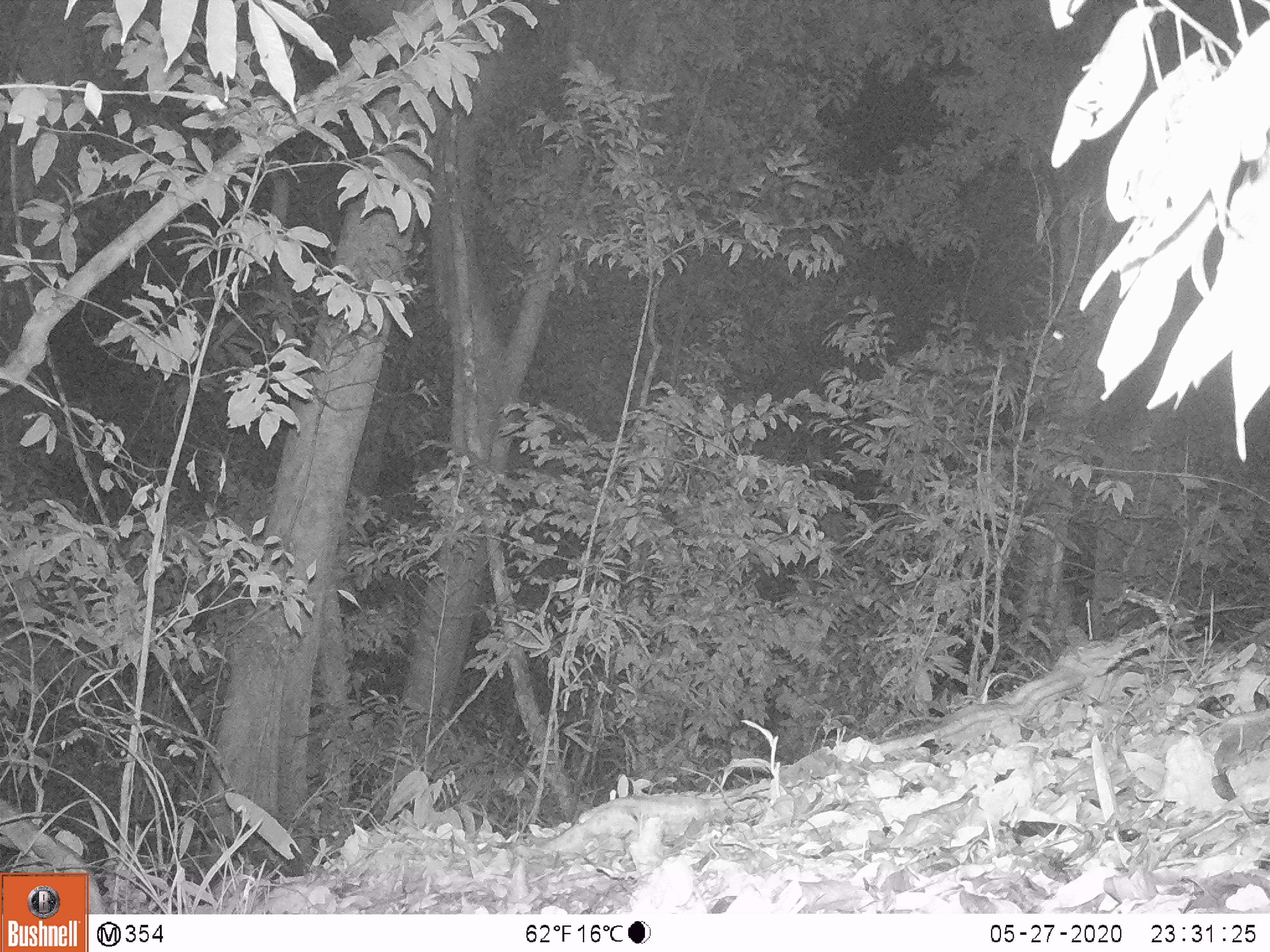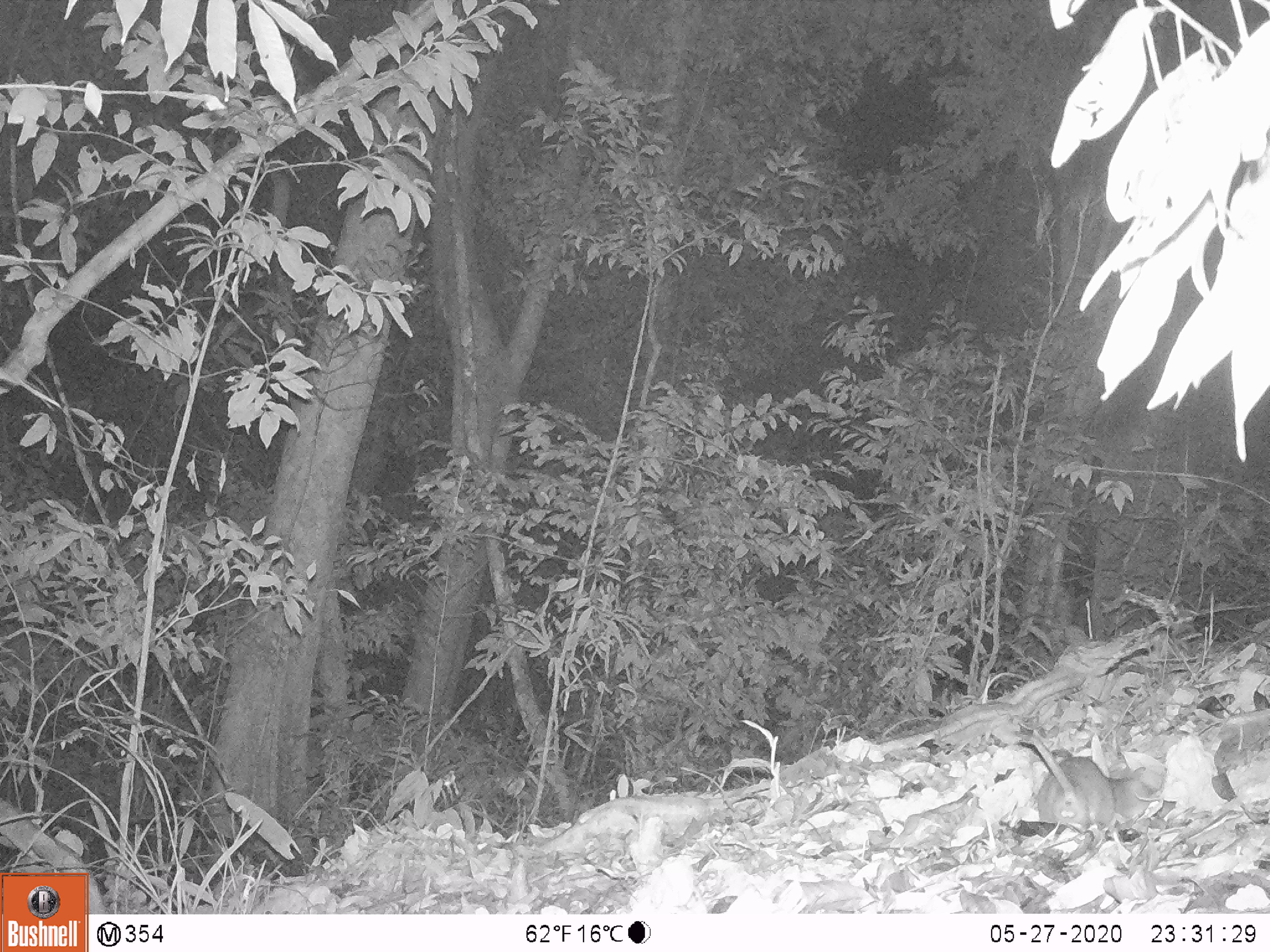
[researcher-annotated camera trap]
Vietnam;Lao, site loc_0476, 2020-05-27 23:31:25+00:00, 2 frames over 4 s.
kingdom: Animalia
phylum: Chordata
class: Mammalia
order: Rodentia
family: Muridae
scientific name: Muridae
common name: old-world mice and rats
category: unidentified murid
Unidentified murid (old-world mice and rats) (Muridae). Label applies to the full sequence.